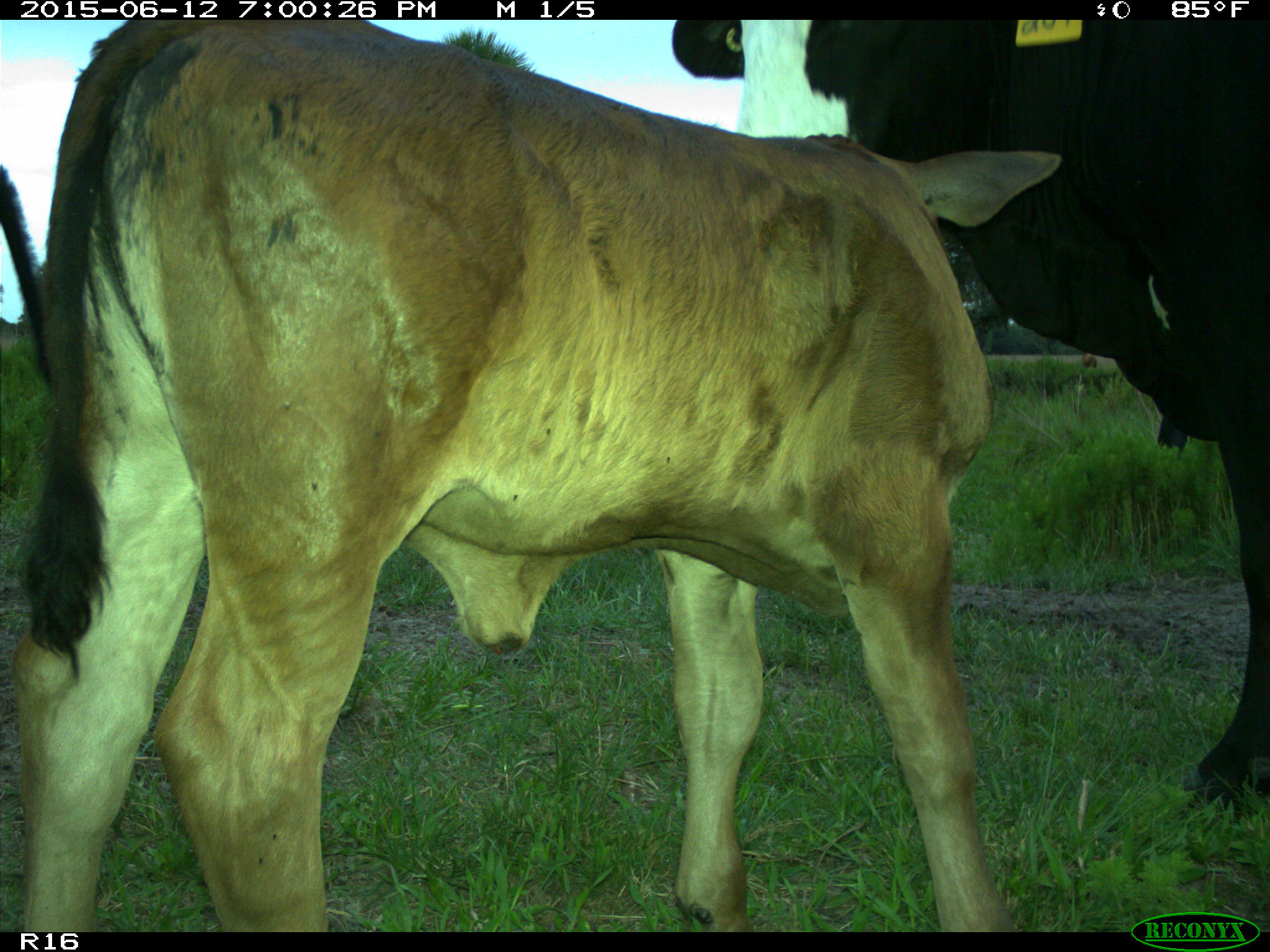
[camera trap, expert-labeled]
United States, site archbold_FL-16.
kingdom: Animalia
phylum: Chordata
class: Mammalia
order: Artiodactyla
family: Bovidae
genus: Bos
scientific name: Bos taurus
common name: domestic cow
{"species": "Bos taurus (domestic cow)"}